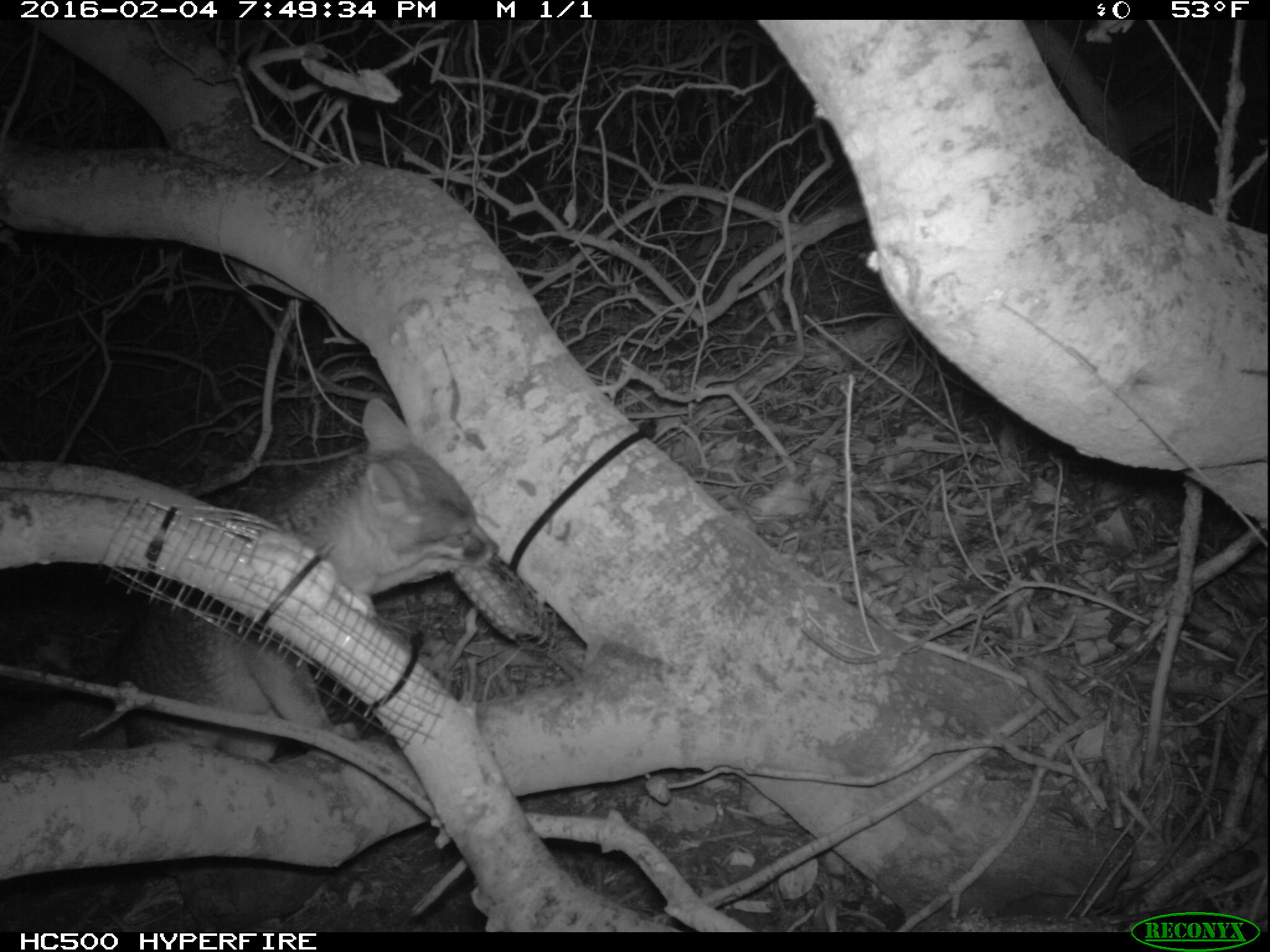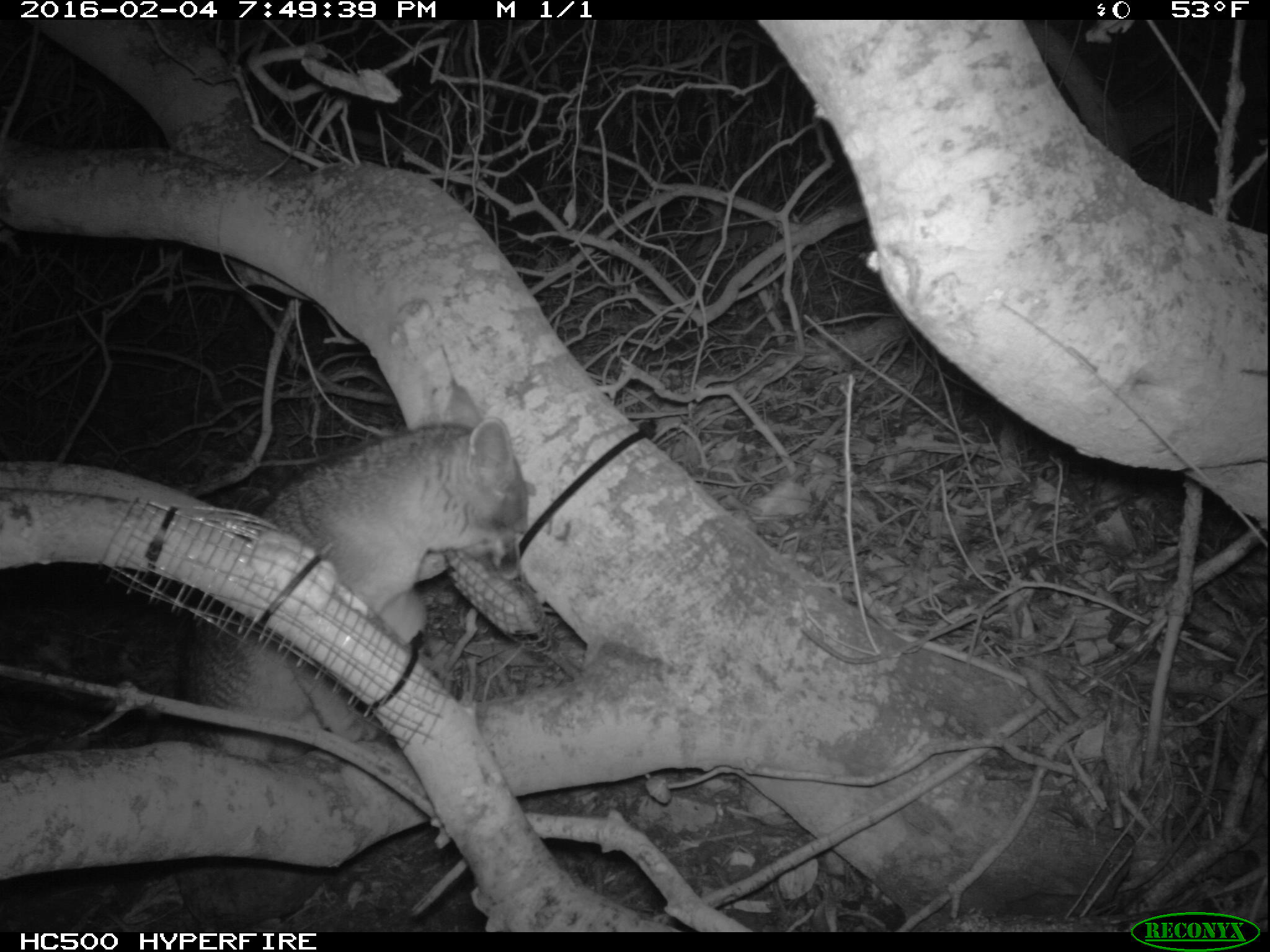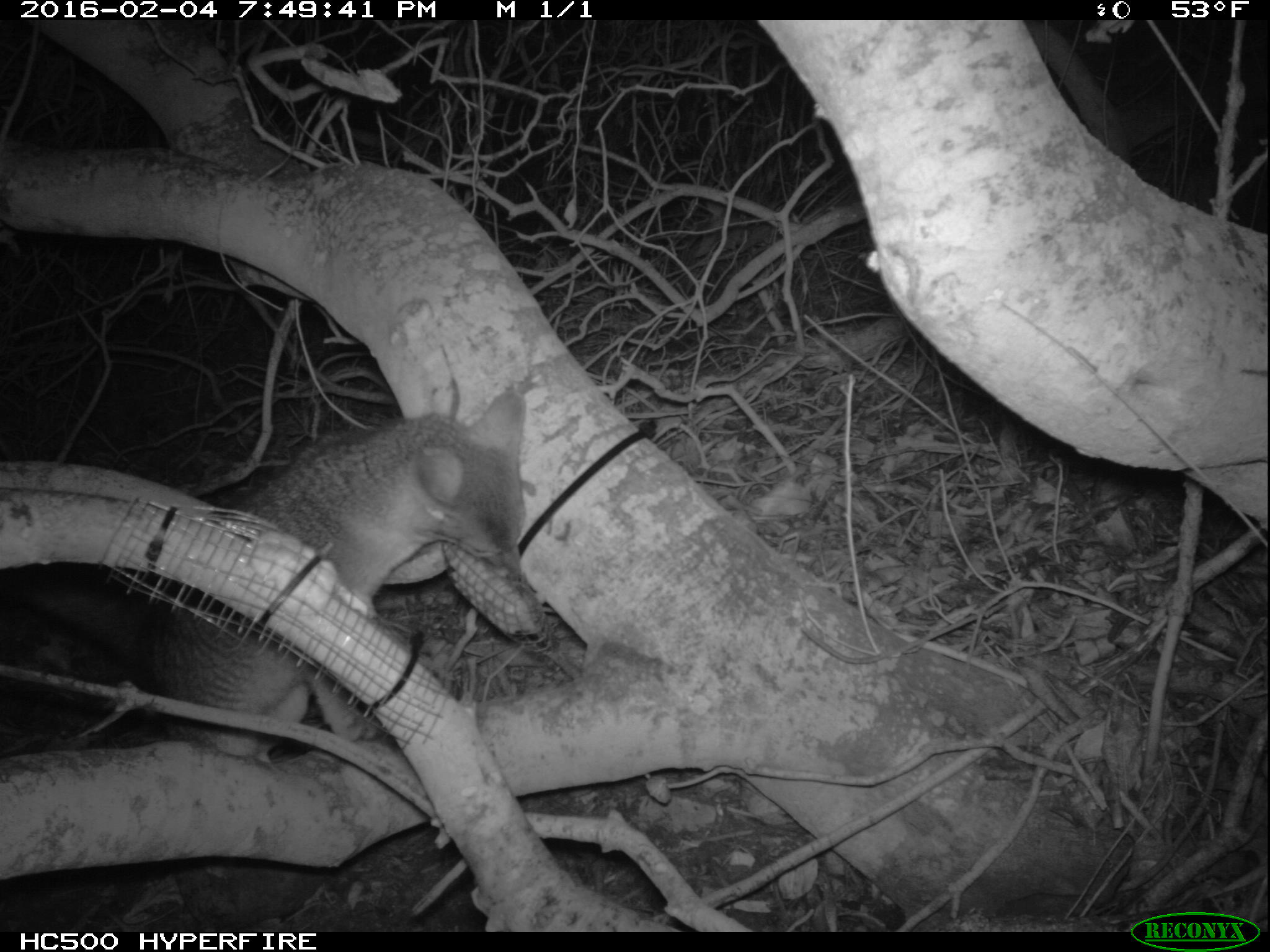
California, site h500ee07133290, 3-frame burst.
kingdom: Animalia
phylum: Chordata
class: Mammalia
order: Carnivora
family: Canidae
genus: Urocyon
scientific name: Urocyon littoralis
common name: island fox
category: fox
Fox (island fox) (Urocyon littoralis).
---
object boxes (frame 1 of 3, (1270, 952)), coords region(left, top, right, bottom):
fox: region(115, 400, 495, 765)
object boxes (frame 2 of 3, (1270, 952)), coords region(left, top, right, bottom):
fox: region(183, 385, 533, 760)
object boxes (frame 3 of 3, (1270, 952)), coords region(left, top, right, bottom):
fox: region(0, 390, 524, 757)